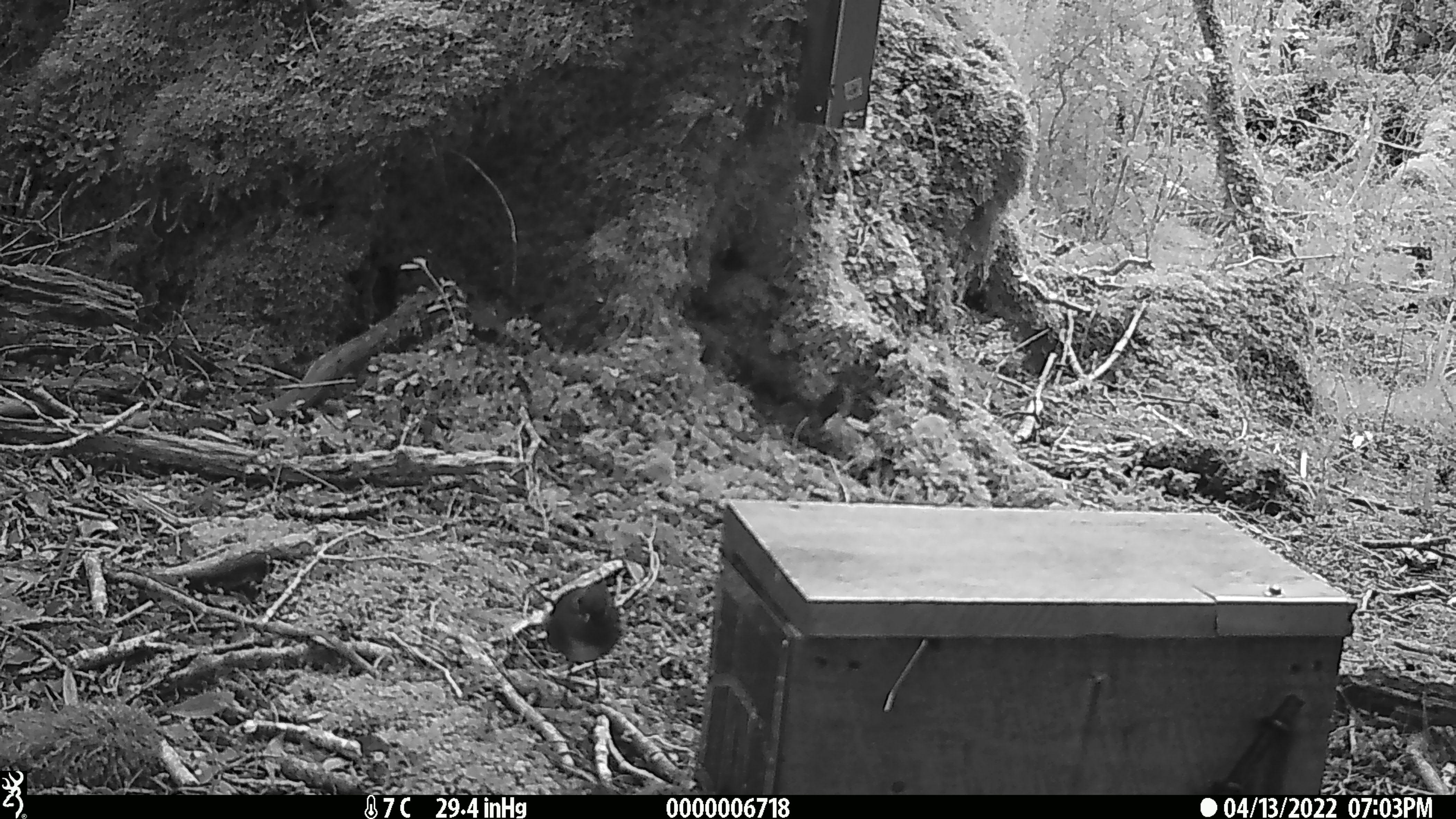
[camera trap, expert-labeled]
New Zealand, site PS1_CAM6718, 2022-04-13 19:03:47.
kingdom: Animalia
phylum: Chordata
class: Aves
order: Passeriformes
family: Petroicidae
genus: Petroica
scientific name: Petroica australis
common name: new zealand robin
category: robin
Robin (new zealand robin) (Petroica australis).